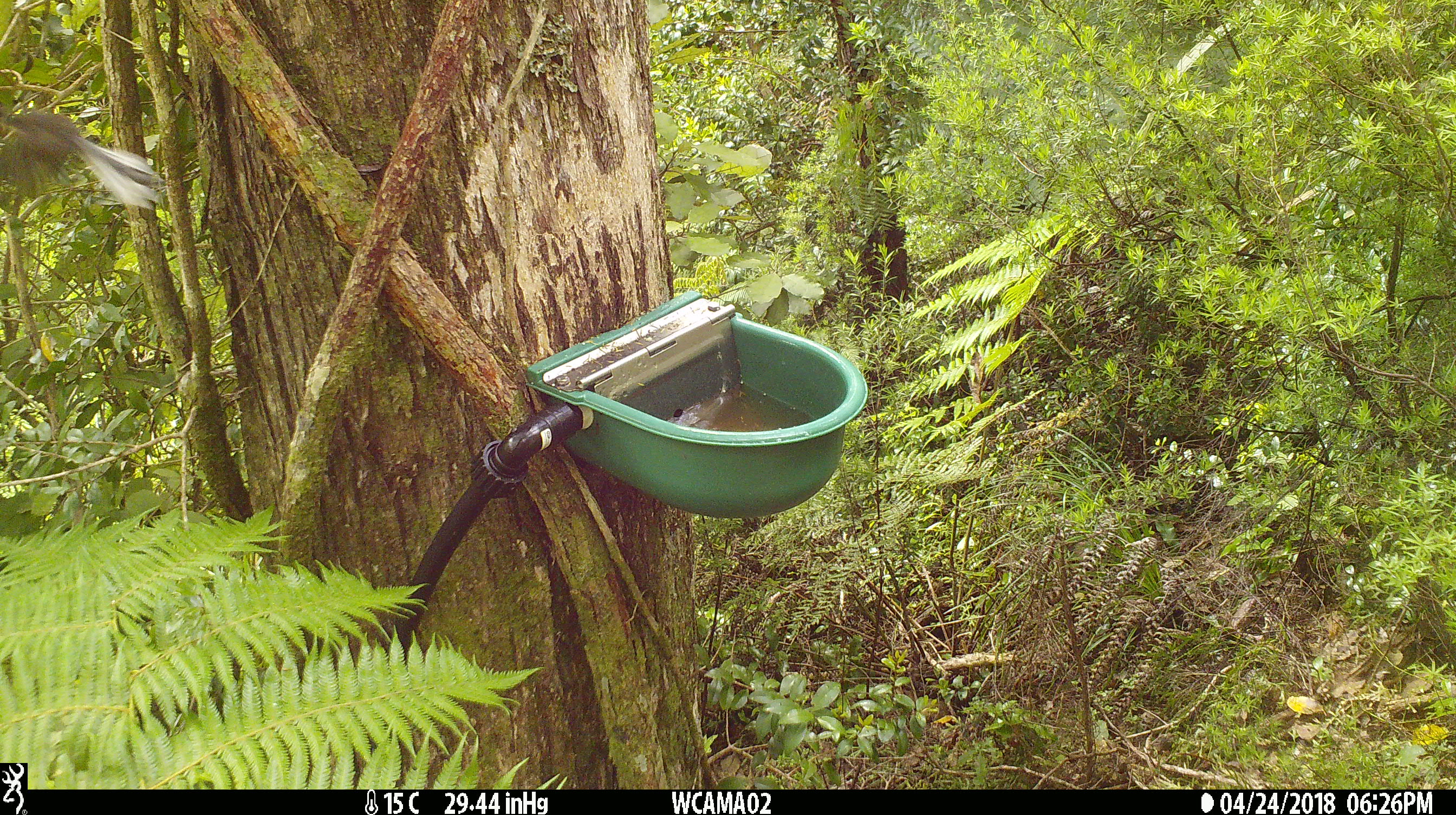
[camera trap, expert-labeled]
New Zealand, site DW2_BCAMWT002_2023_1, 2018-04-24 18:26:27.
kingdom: Animalia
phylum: Chordata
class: Aves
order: Passeriformes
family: Rhipiduridae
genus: Rhipidura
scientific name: Rhipidura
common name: fantails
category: fantail